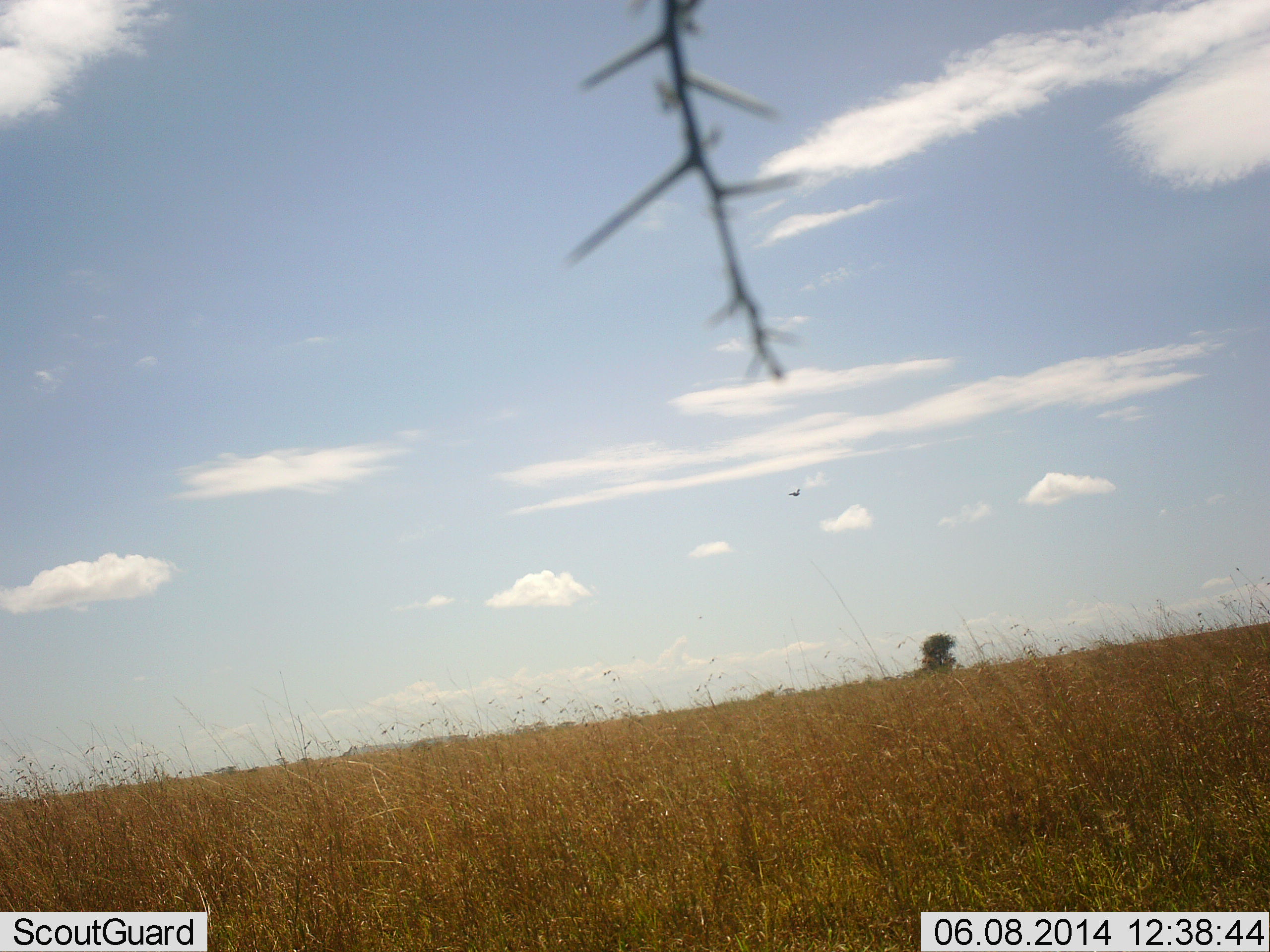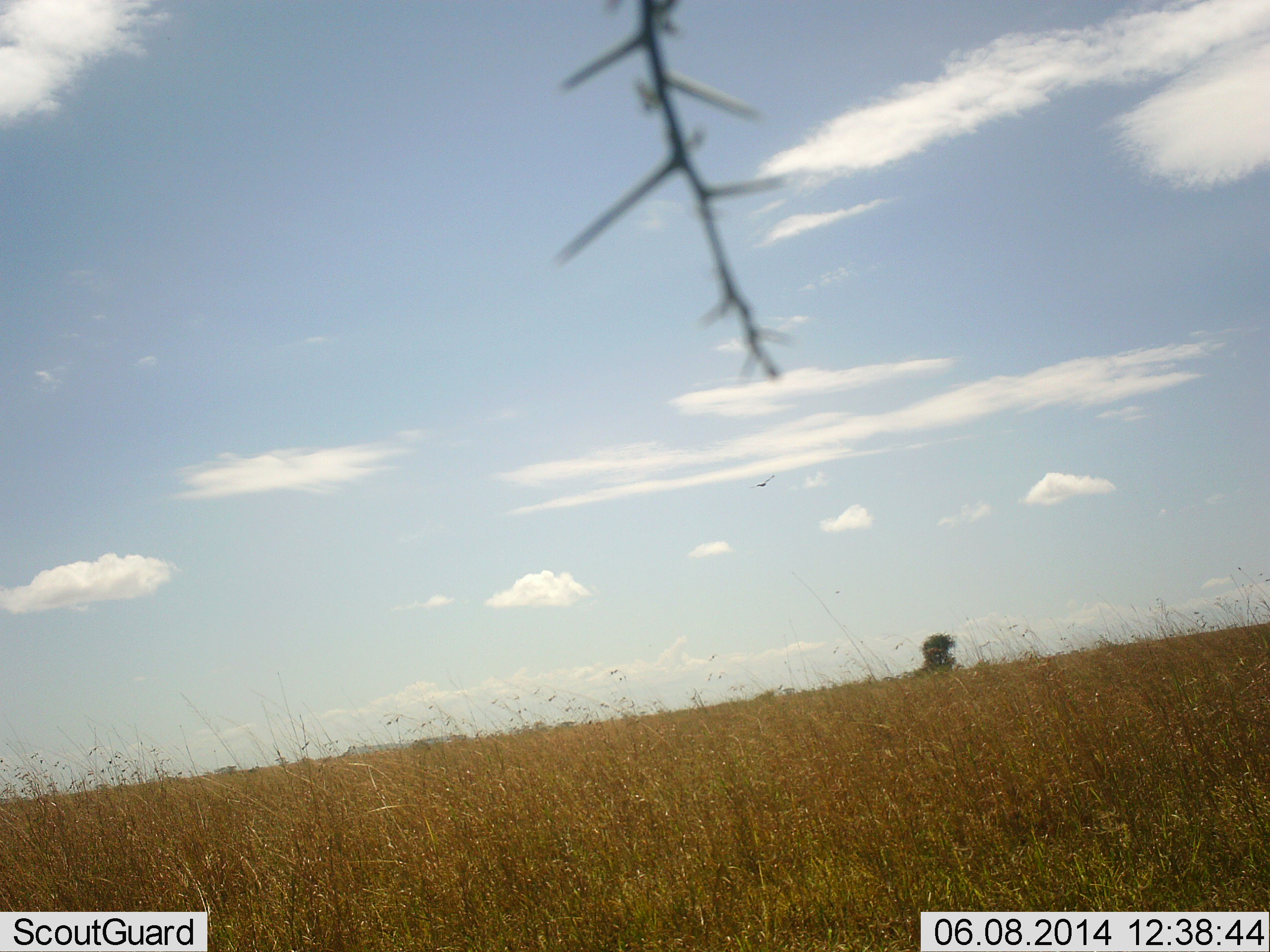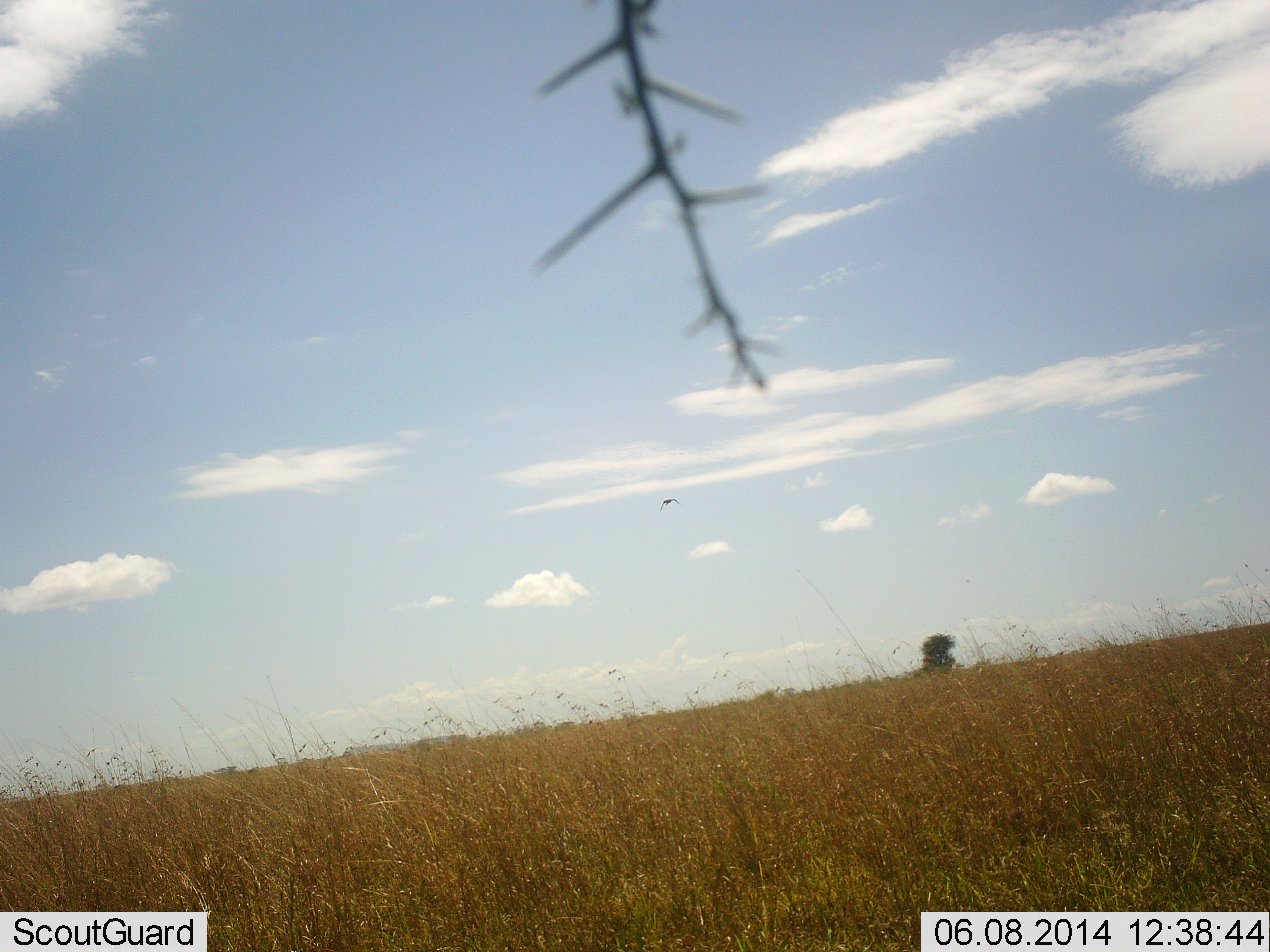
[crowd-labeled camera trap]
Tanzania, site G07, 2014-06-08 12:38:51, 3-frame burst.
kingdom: Animalia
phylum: Chordata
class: Aves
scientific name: Aves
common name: bird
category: otherbird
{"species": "otherbird (bird) (Aves)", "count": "1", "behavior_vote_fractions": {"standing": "0%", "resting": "0%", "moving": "100%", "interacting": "0%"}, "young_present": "0%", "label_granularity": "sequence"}